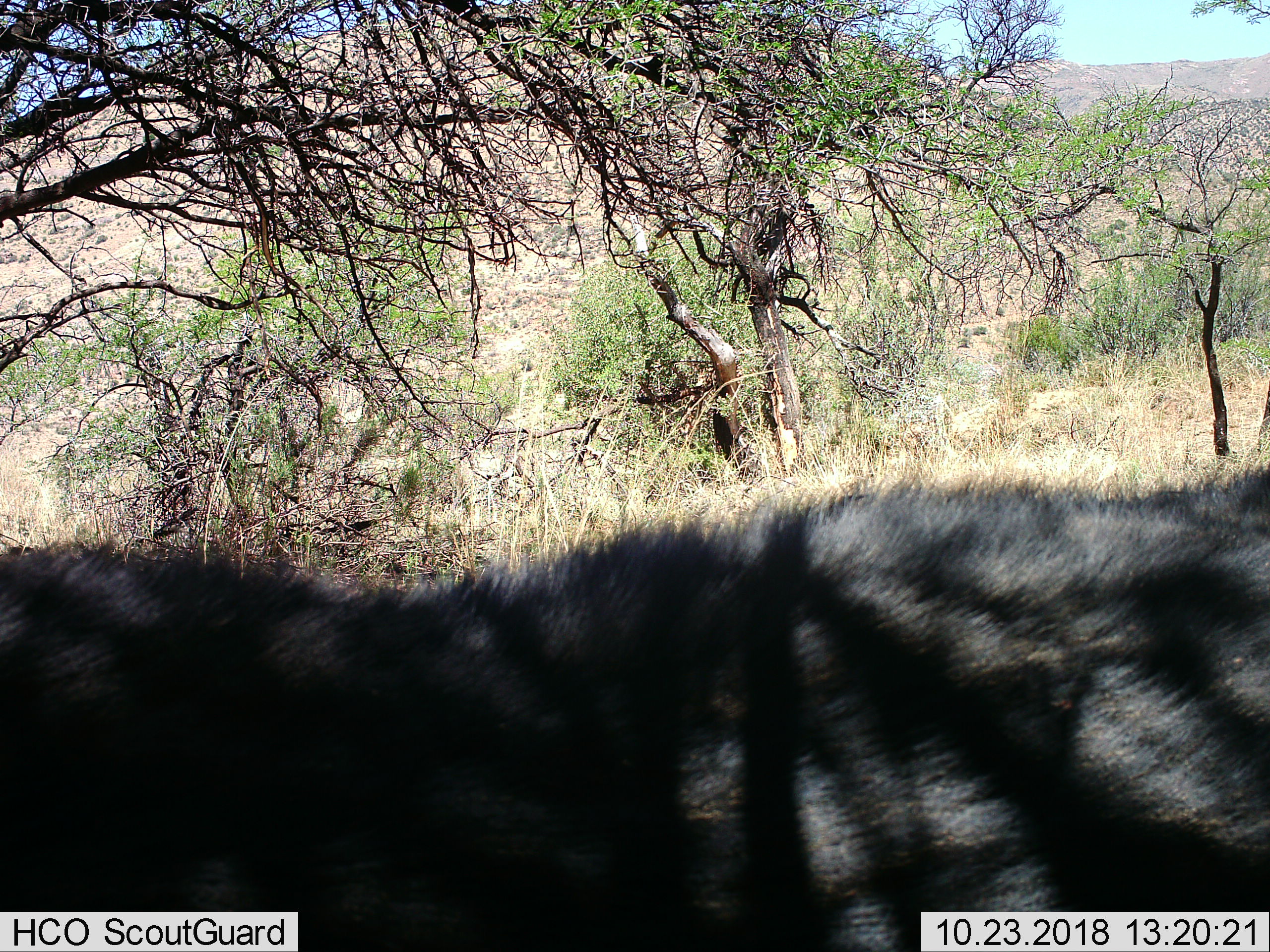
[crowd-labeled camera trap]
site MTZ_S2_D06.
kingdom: Animalia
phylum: Chordata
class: Mammalia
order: Artiodactyla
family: Bovidae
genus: Syncerus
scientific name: Syncerus caffer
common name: african buffalo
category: buffalo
Buffalo (african buffalo) (Syncerus caffer), count 1. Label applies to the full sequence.